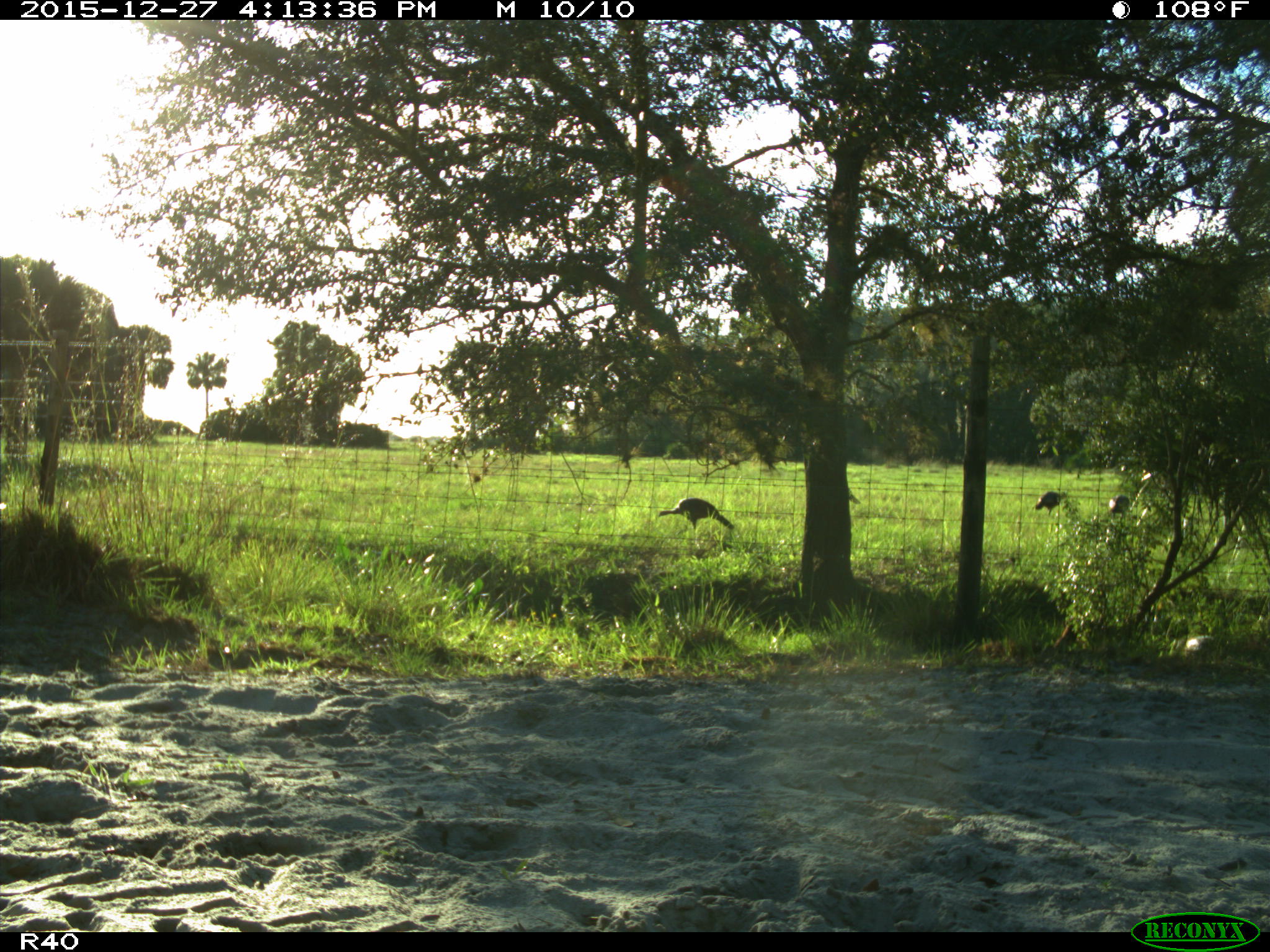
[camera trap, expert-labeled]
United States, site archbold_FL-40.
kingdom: Animalia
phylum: Chordata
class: Aves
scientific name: Aves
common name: birds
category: unidentified bird